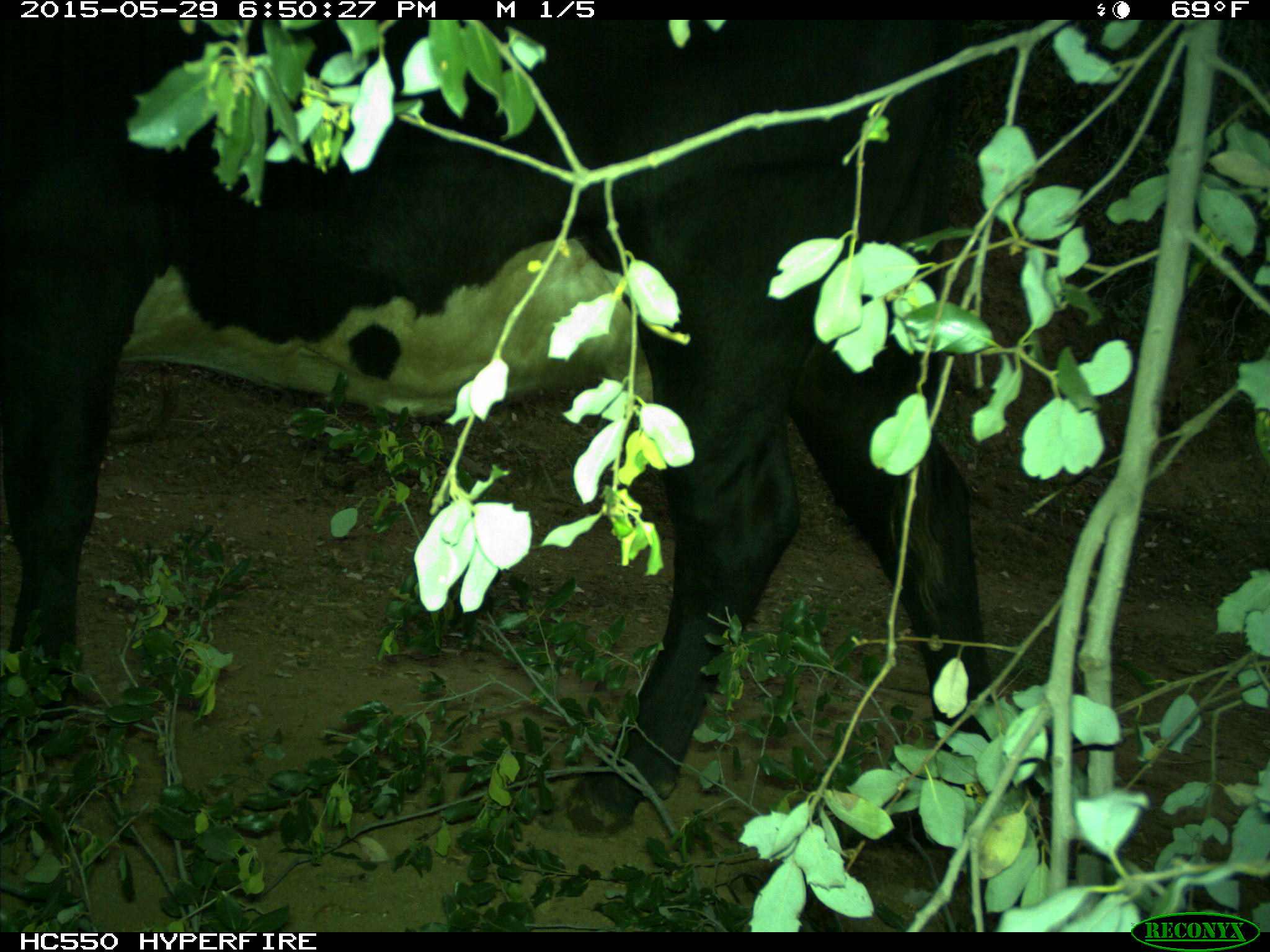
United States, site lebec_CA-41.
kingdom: Animalia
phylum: Chordata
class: Mammalia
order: Artiodactyla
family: Bovidae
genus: Bos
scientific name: Bos taurus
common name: domestic cow